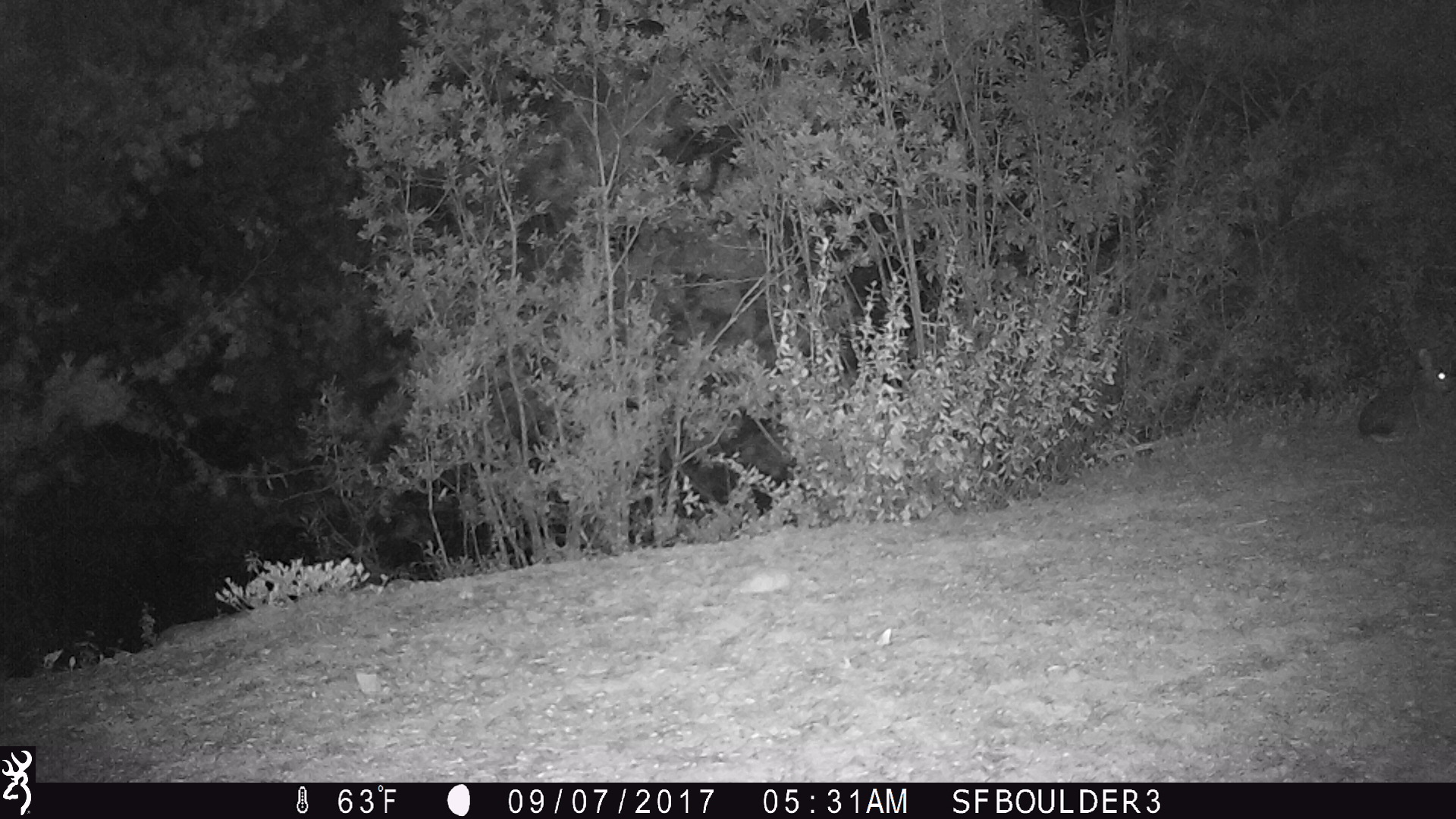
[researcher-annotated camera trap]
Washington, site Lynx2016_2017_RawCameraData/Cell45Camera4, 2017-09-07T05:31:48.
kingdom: Animalia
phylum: Chordata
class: Mammalia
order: Lagomorpha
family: Leporidae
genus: Lepus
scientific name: Lepus americanus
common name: snowshoe hare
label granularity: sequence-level